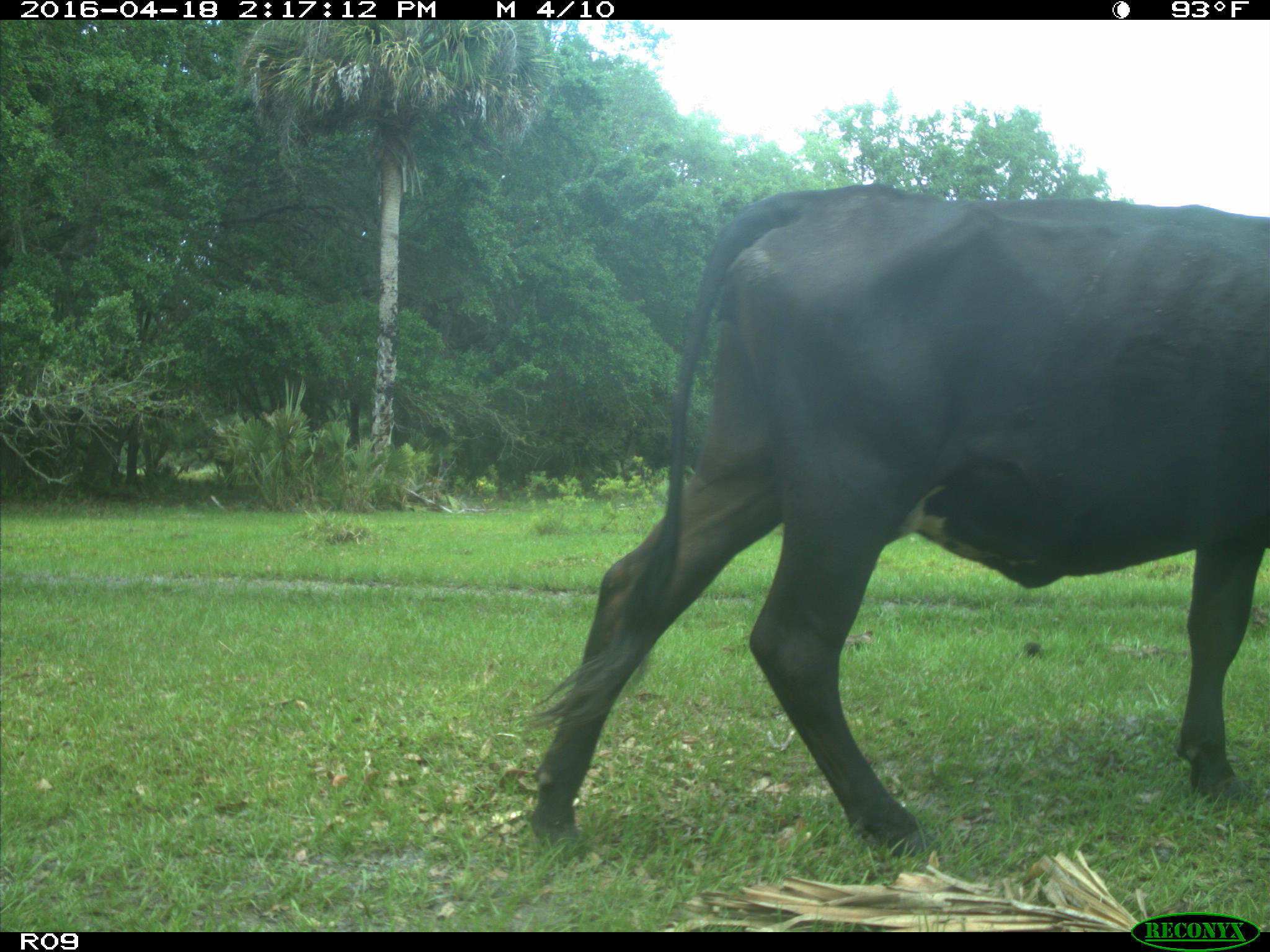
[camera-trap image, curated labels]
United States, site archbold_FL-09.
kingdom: Animalia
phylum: Chordata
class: Mammalia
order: Artiodactyla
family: Bovidae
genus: Bos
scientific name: Bos taurus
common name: domestic cow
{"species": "Bos taurus (domestic cow)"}